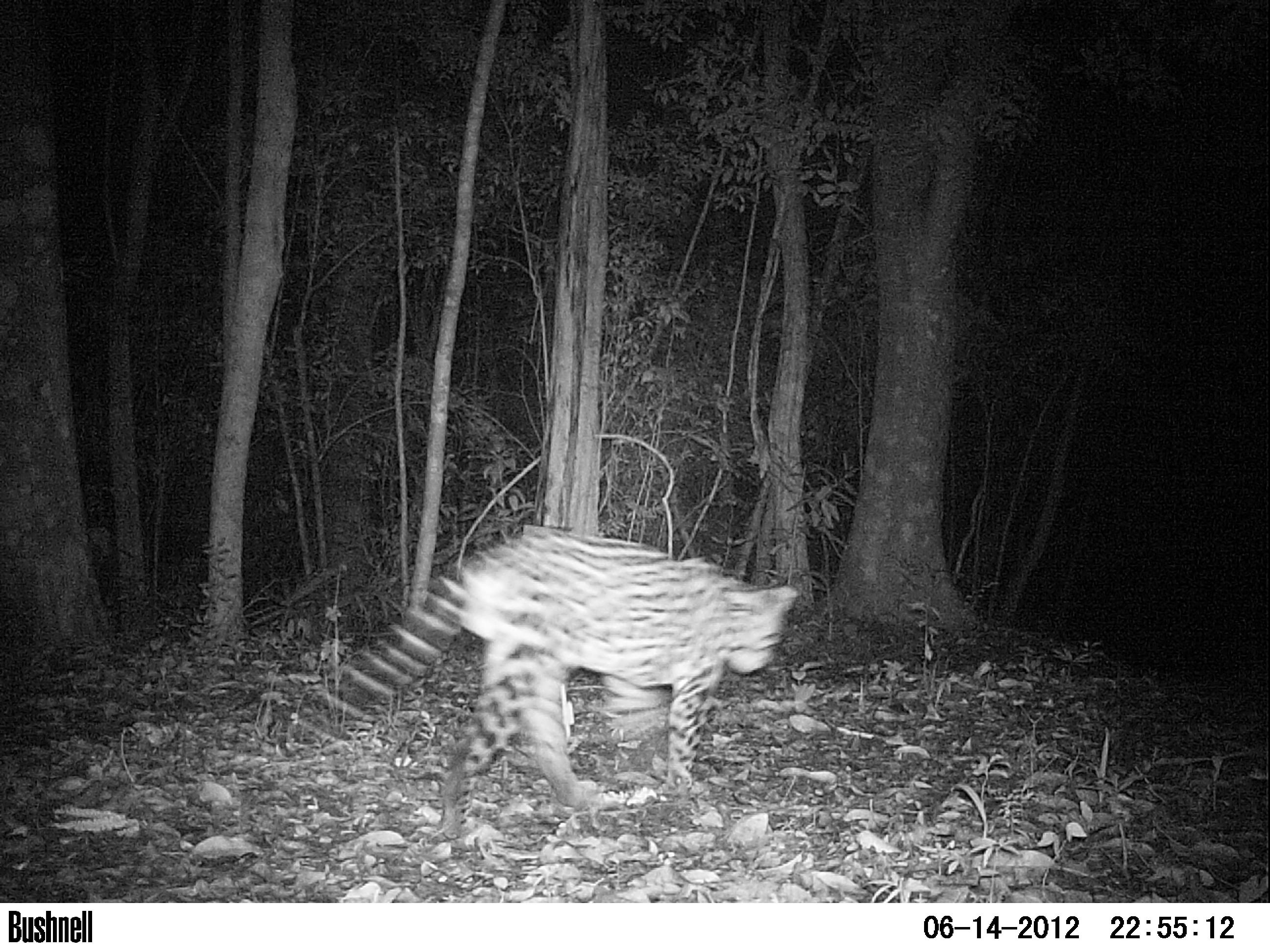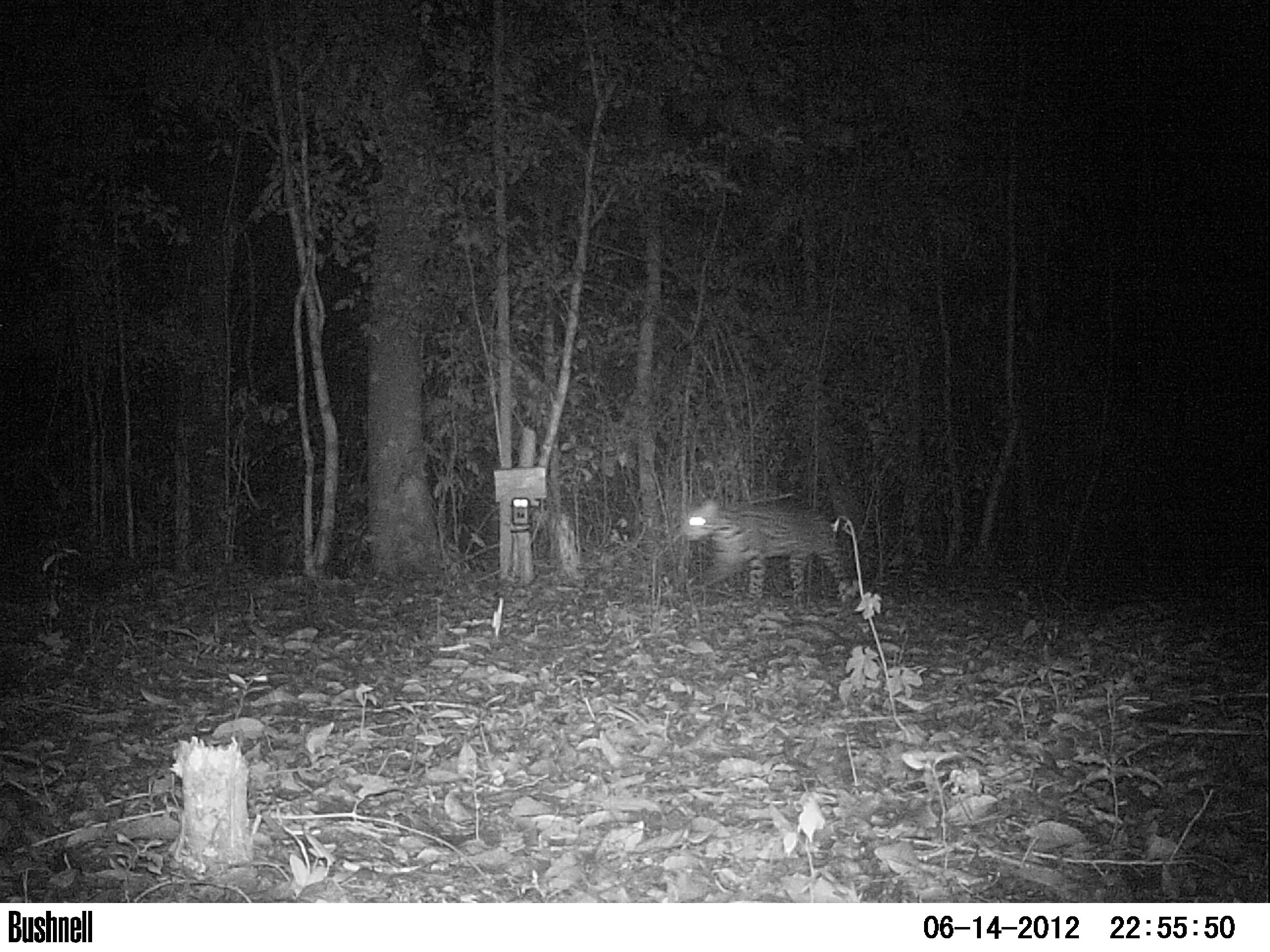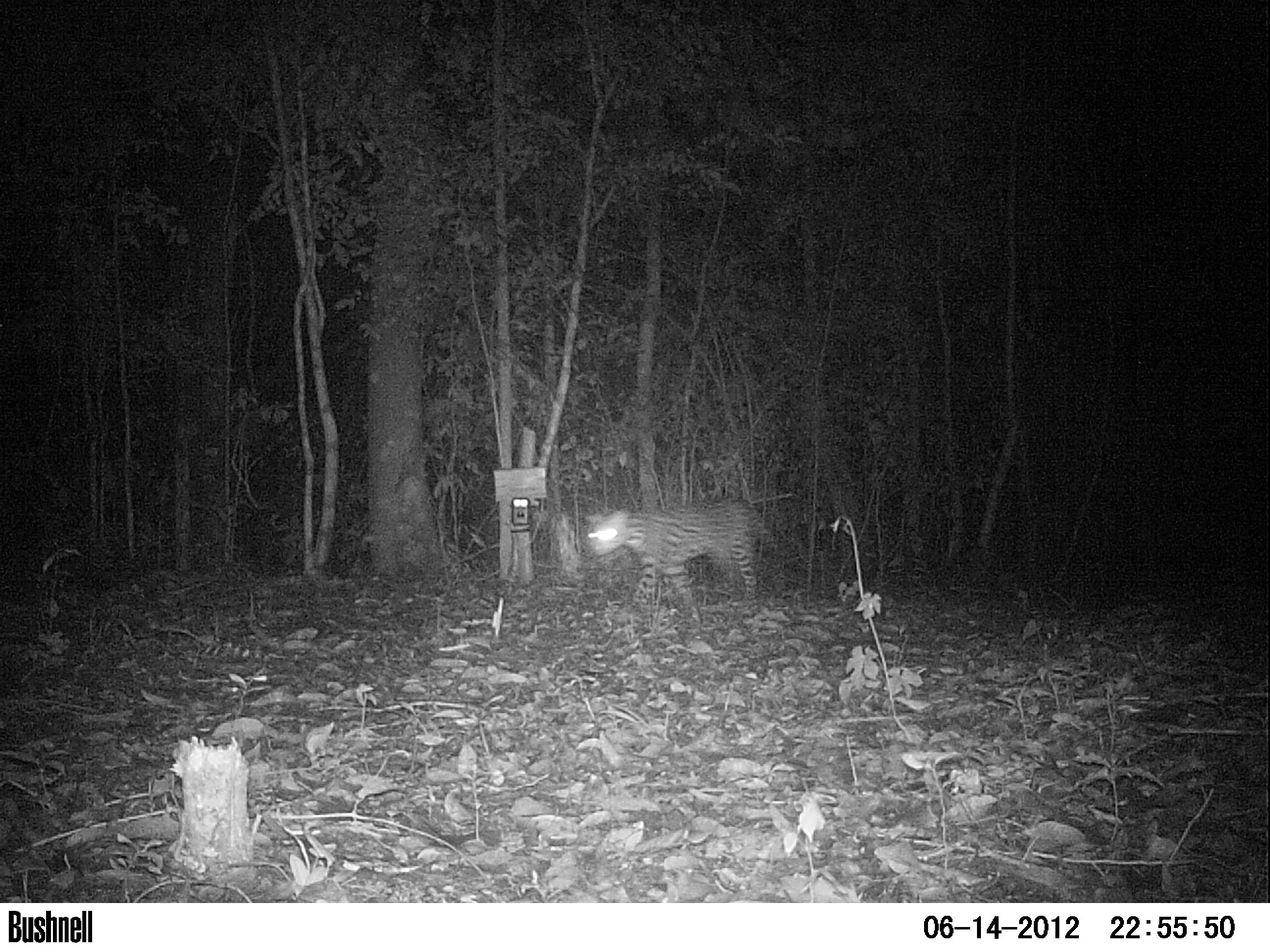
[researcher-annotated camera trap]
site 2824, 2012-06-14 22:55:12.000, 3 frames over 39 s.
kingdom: Animalia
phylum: Chordata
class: Mammalia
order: Carnivora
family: Felidae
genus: Leopardus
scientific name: Leopardus pardalis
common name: ocelot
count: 1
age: adult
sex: male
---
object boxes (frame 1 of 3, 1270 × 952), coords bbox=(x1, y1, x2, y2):
leopardus pardalis: bbox=(328, 526, 801, 839)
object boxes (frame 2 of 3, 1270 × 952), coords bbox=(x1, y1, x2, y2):
leopardus pardalis: bbox=(679, 495, 851, 604)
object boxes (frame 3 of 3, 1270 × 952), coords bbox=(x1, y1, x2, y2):
leopardus pardalis: bbox=(584, 496, 778, 624)